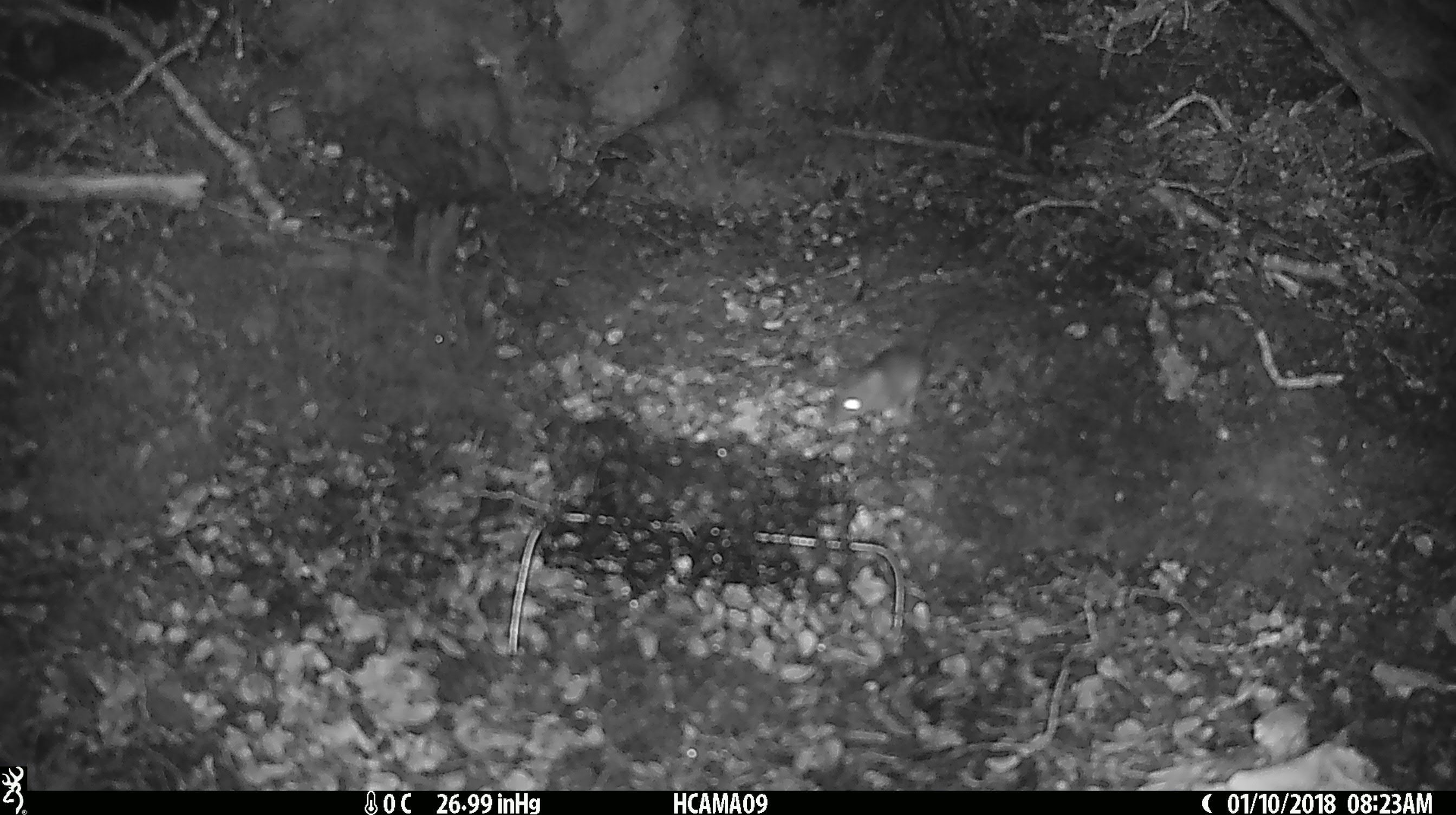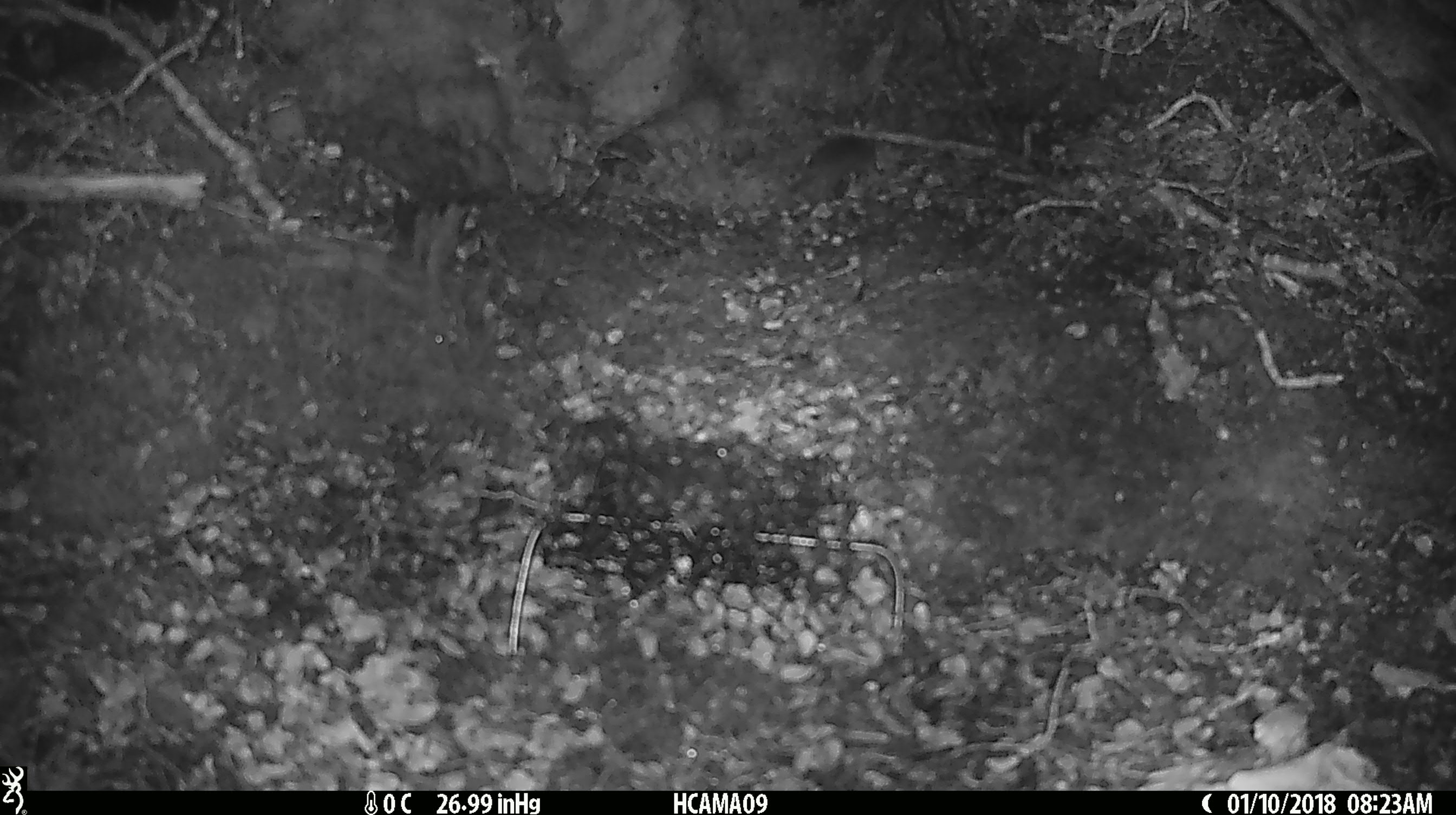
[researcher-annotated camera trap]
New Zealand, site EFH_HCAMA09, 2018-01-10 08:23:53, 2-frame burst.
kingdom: Animalia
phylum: Chordata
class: Mammalia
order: Rodentia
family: Muridae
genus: Mus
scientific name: Mus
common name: mouse